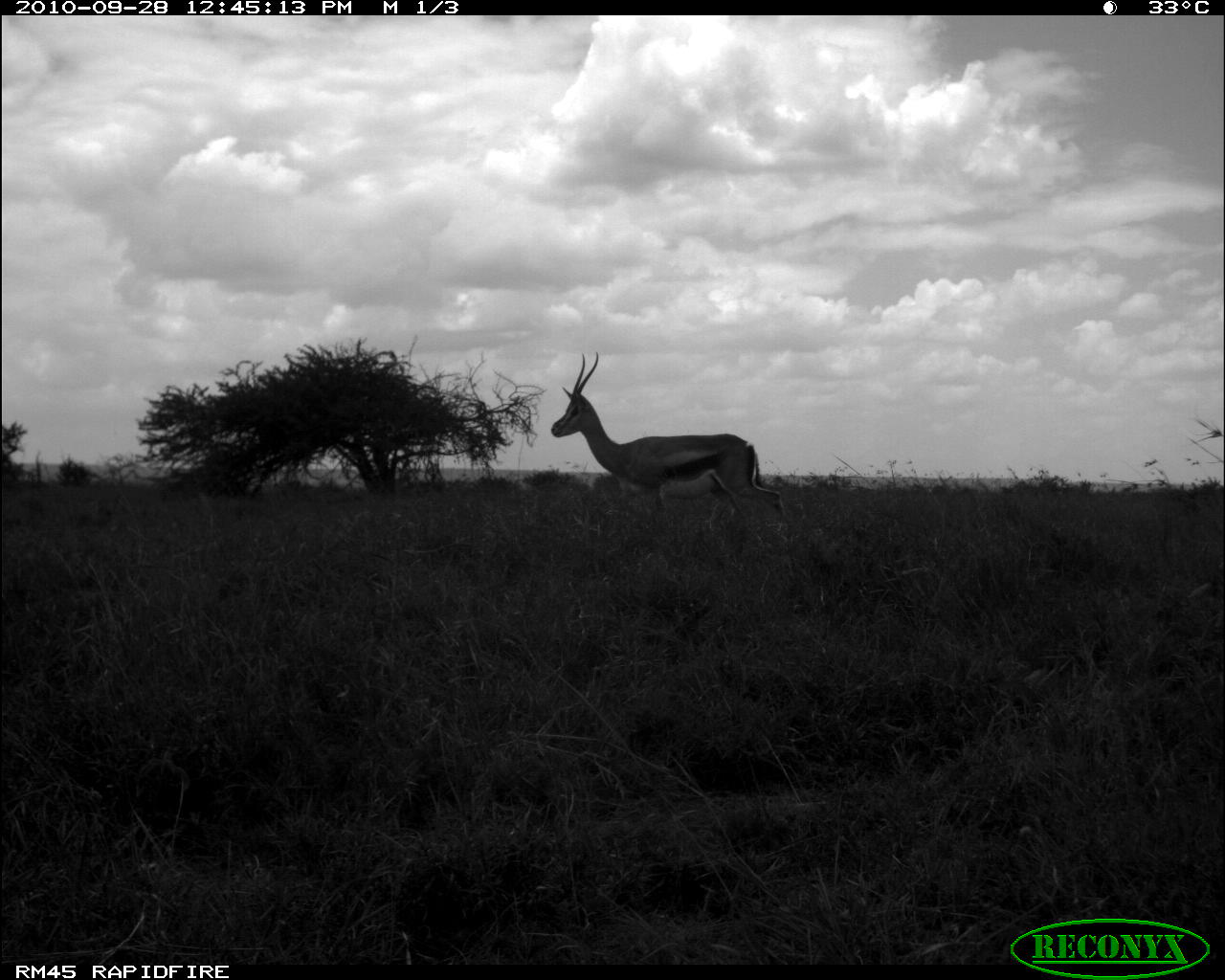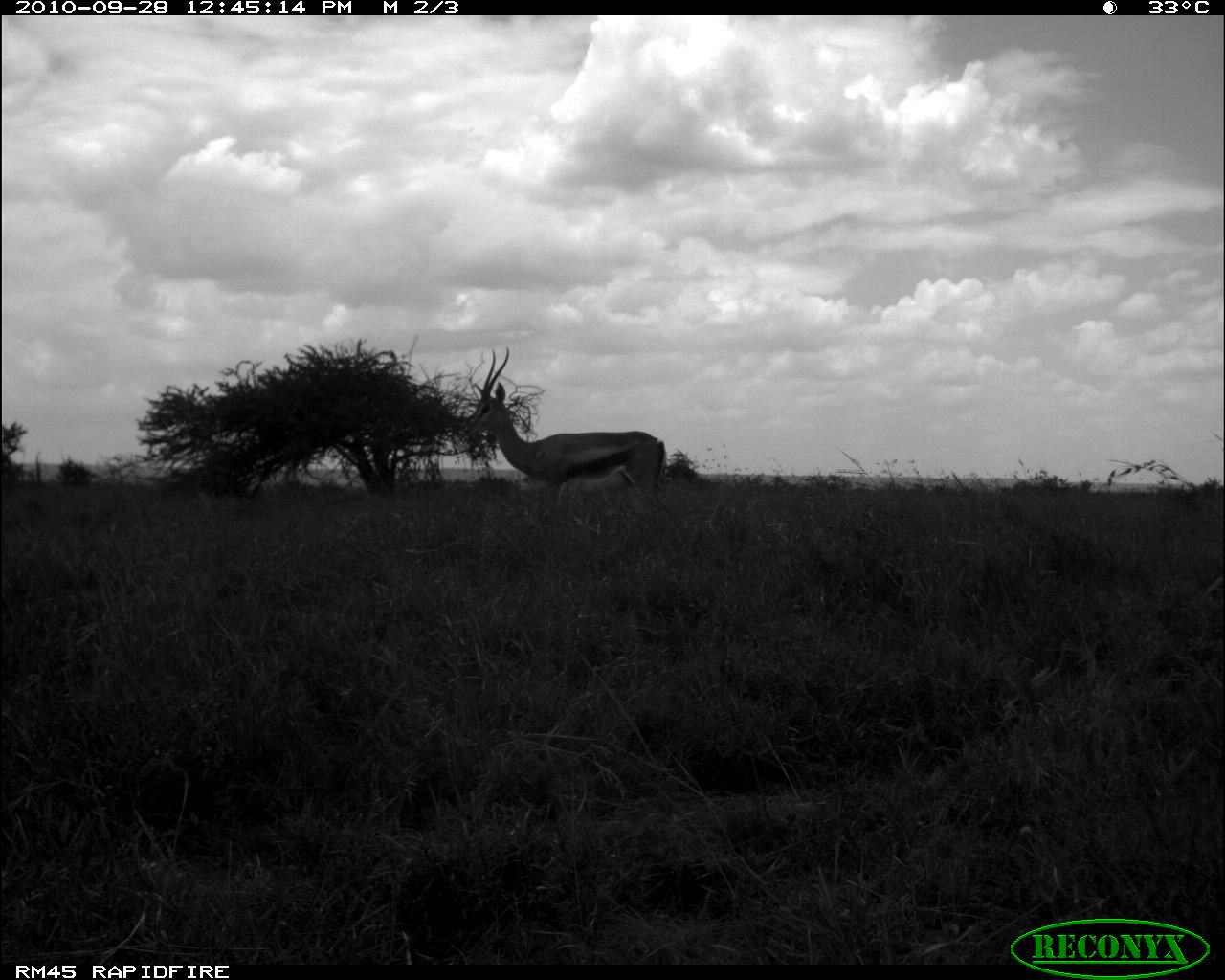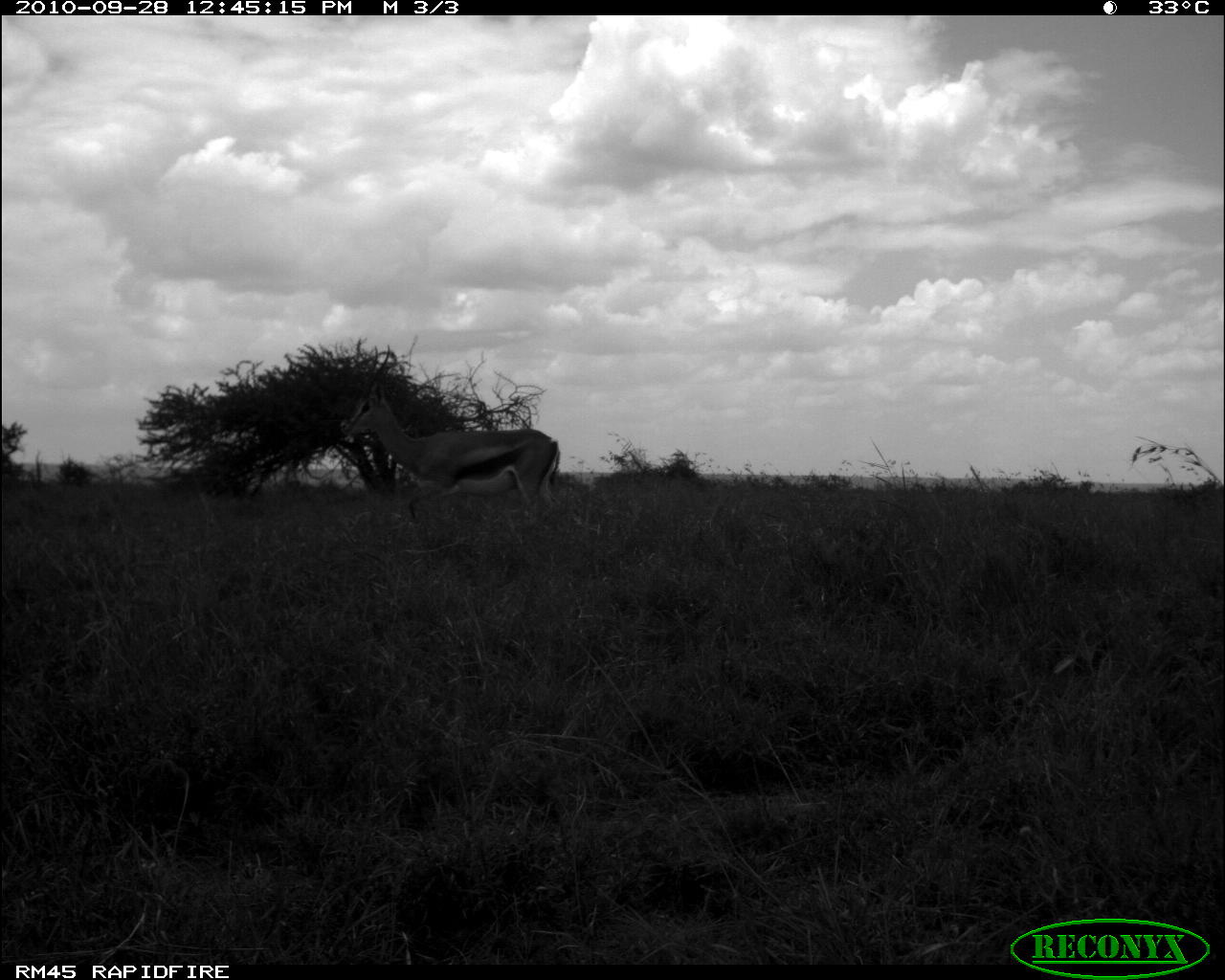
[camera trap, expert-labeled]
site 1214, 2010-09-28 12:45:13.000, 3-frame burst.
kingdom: Animalia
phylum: Chordata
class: Mammalia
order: Artiodactyla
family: Bovidae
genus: Nanger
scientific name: Nanger granti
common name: grant's gazelle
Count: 1.